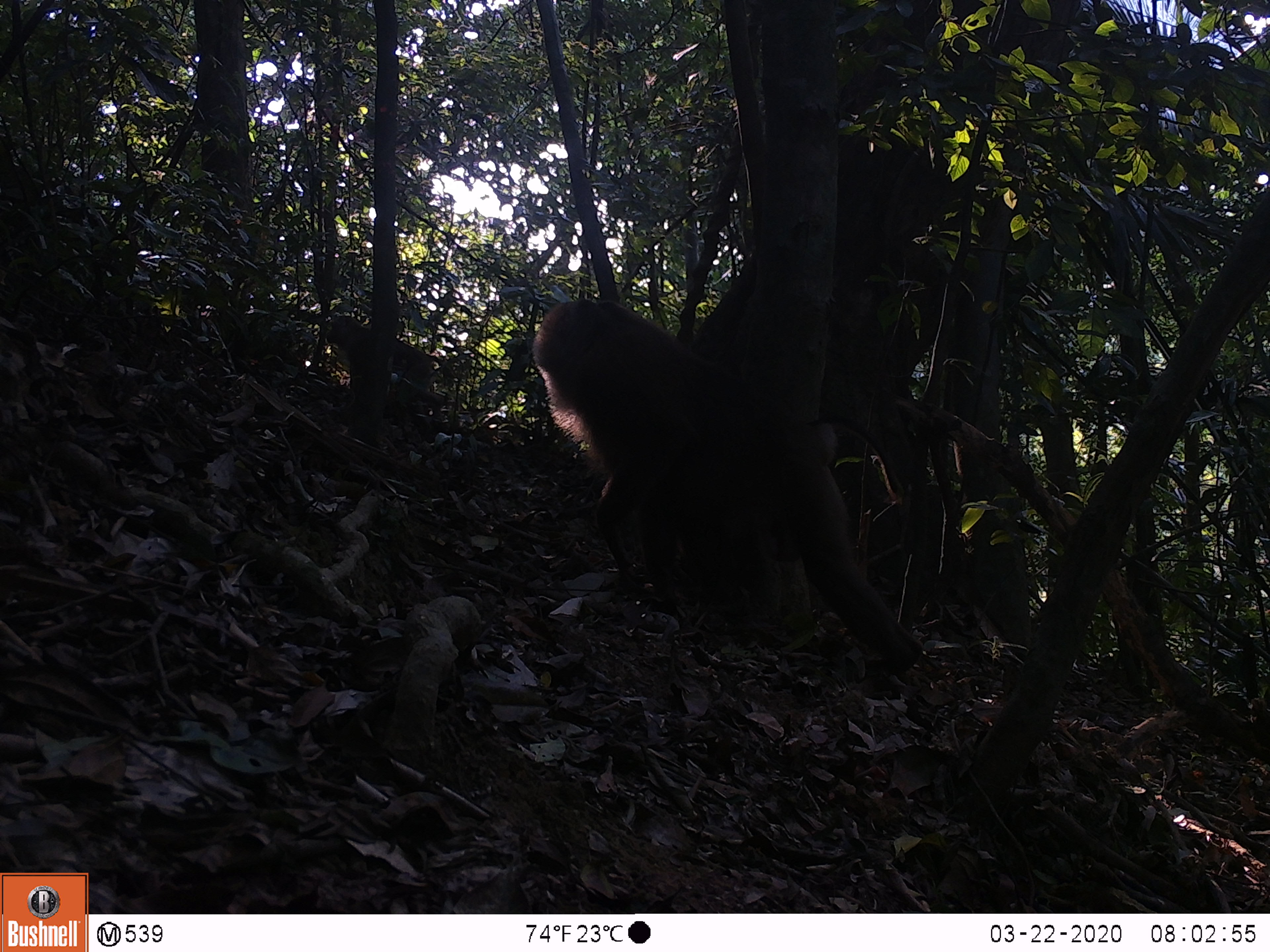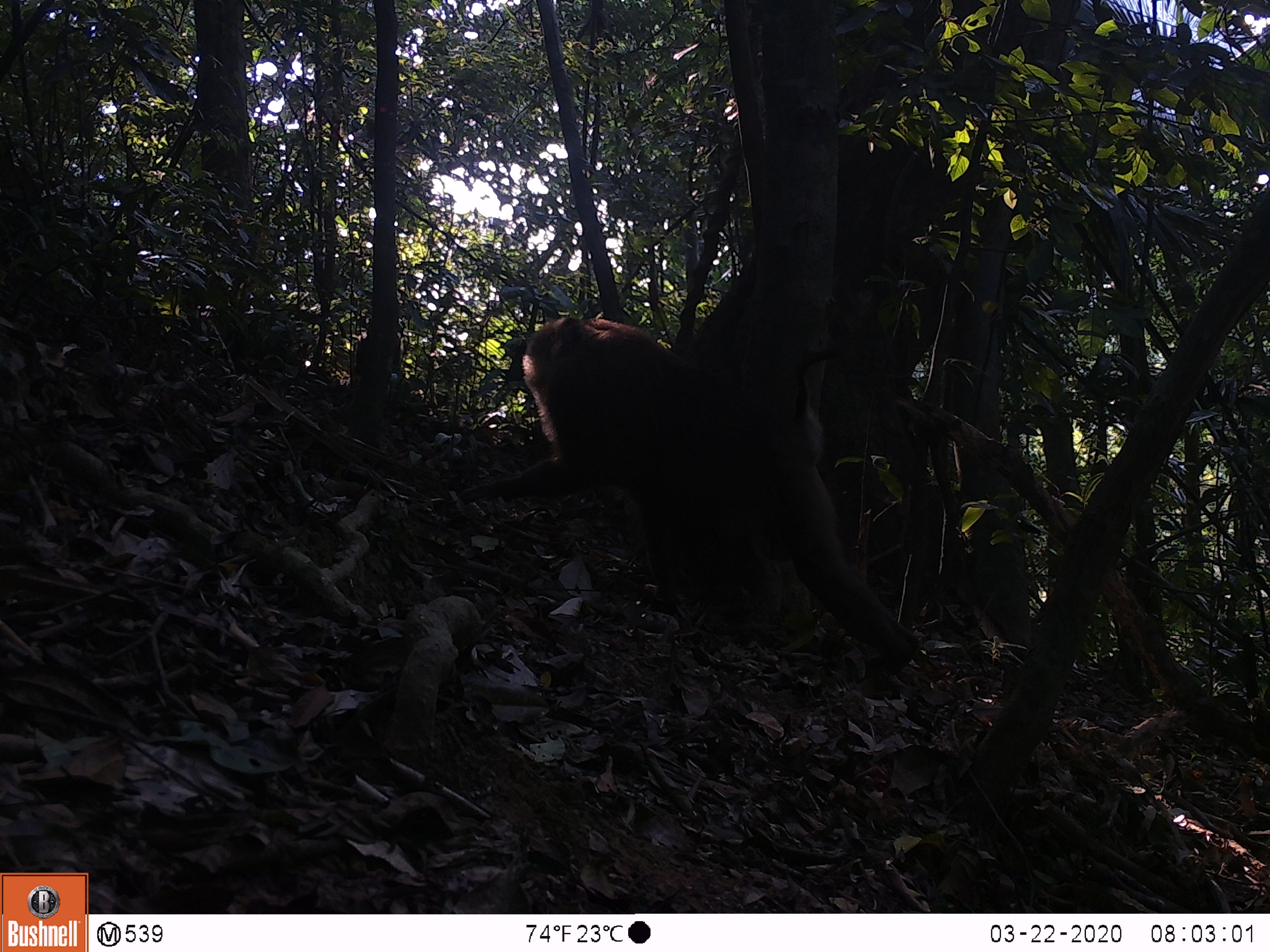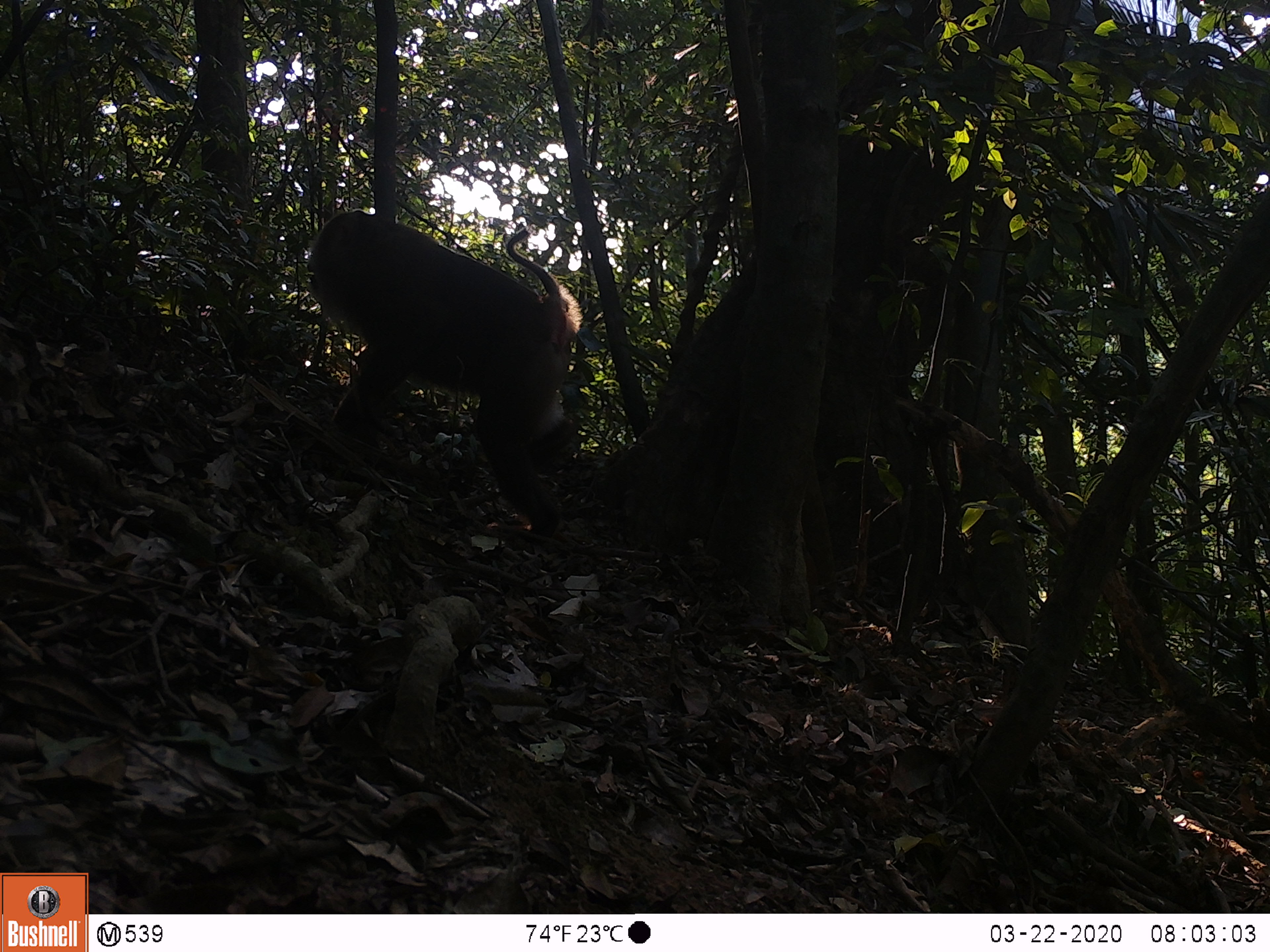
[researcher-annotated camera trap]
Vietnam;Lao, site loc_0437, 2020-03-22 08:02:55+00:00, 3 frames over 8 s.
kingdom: Animalia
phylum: Chordata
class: Mammalia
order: Primates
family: Cercopithecidae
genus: Macaca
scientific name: Macaca nemestrina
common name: pig-tailed macaque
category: pig tailed macaque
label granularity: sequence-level